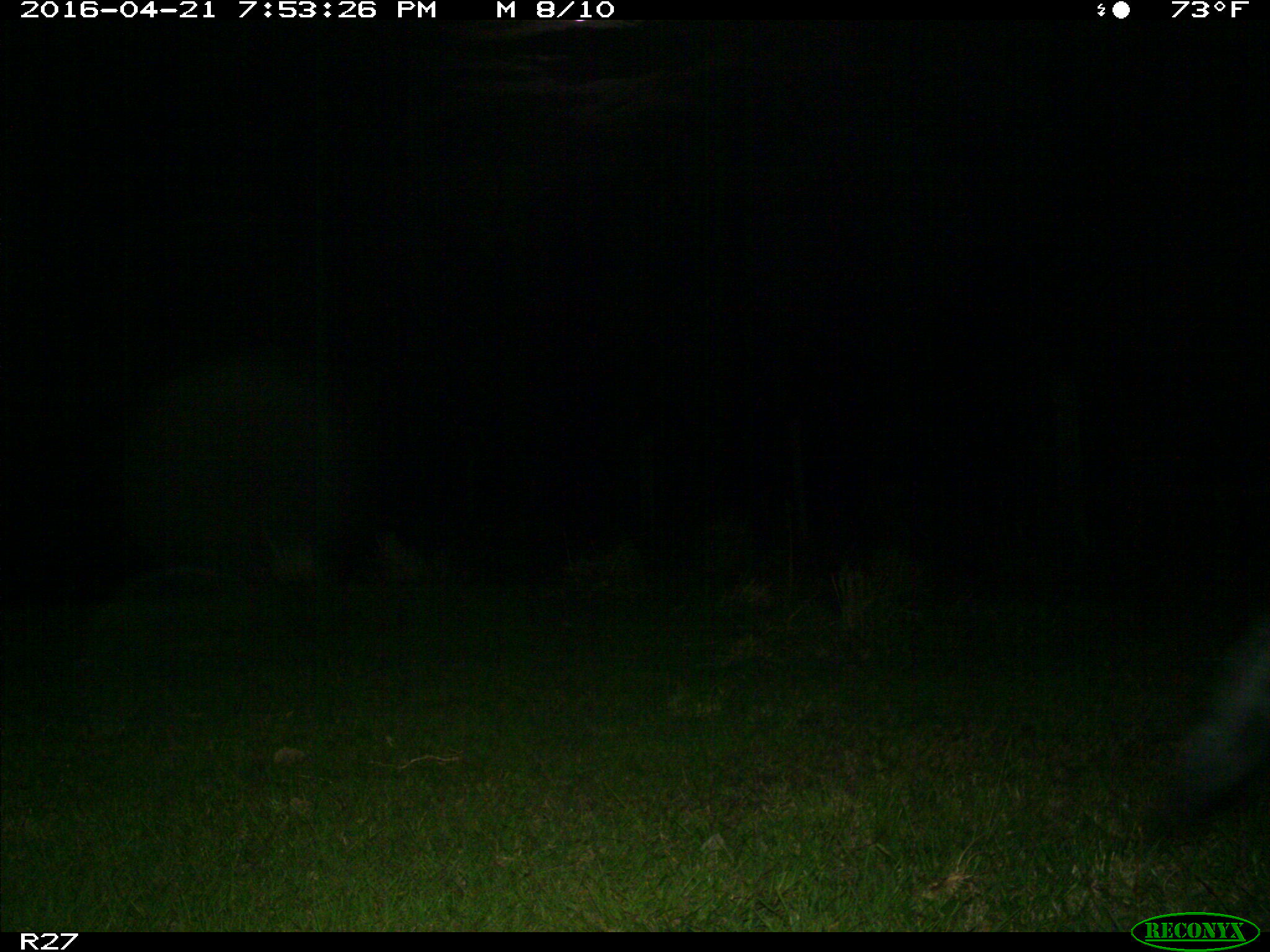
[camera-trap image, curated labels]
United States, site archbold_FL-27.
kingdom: Animalia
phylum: Chordata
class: Mammalia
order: Artiodactyla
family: Suidae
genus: Sus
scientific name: Sus scrofa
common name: wild boar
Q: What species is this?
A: Sus scrofa (wild boar).